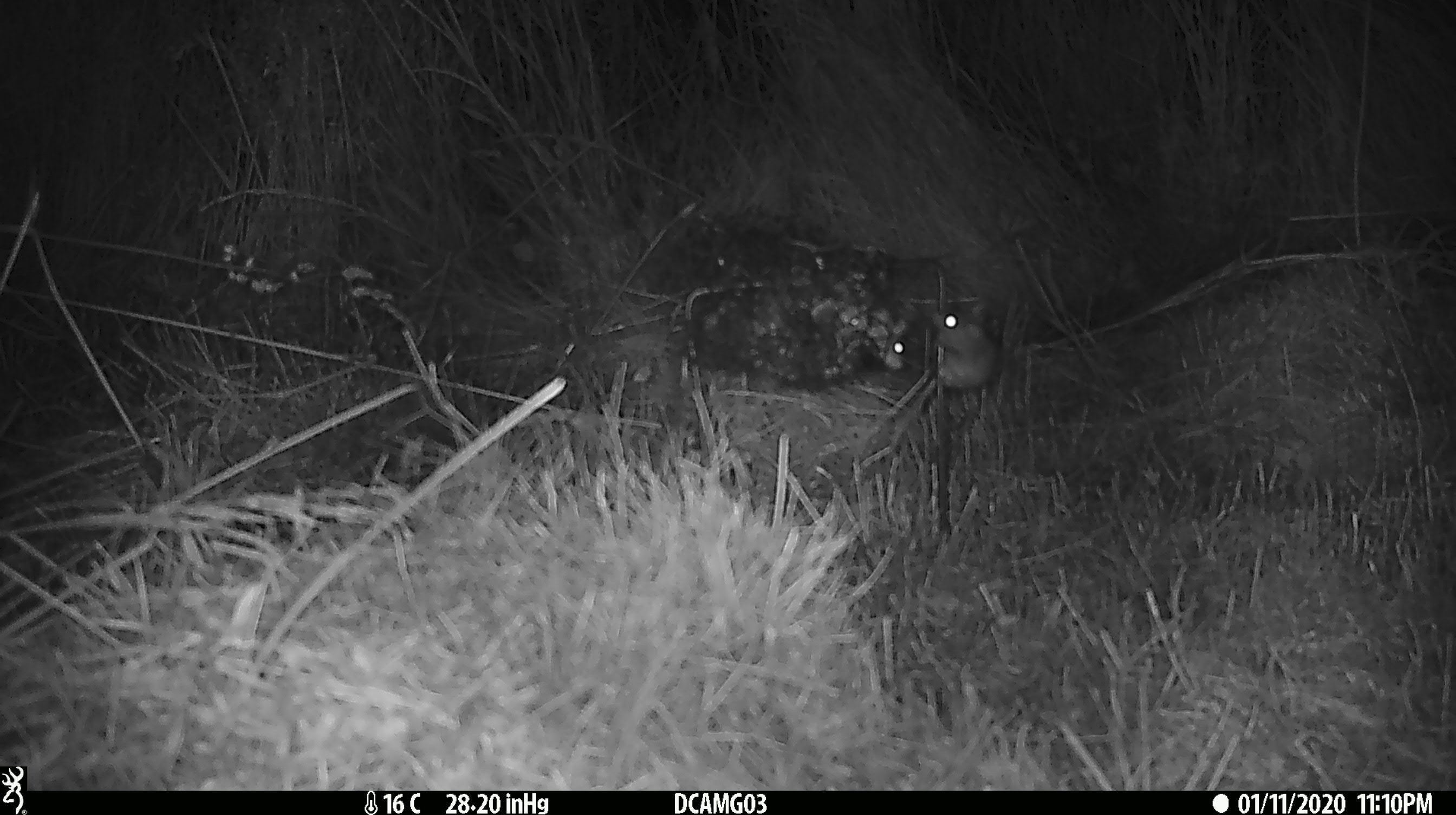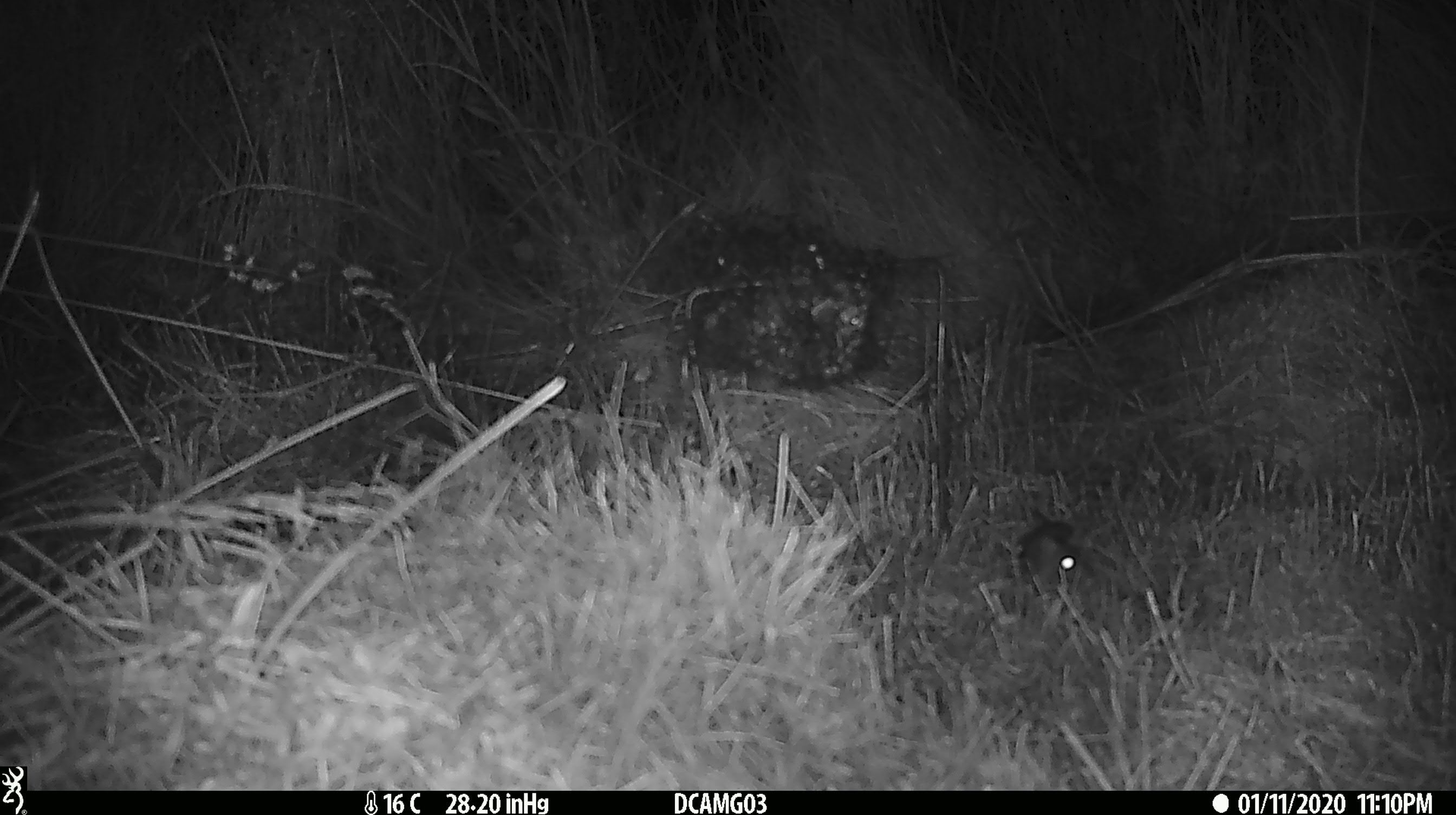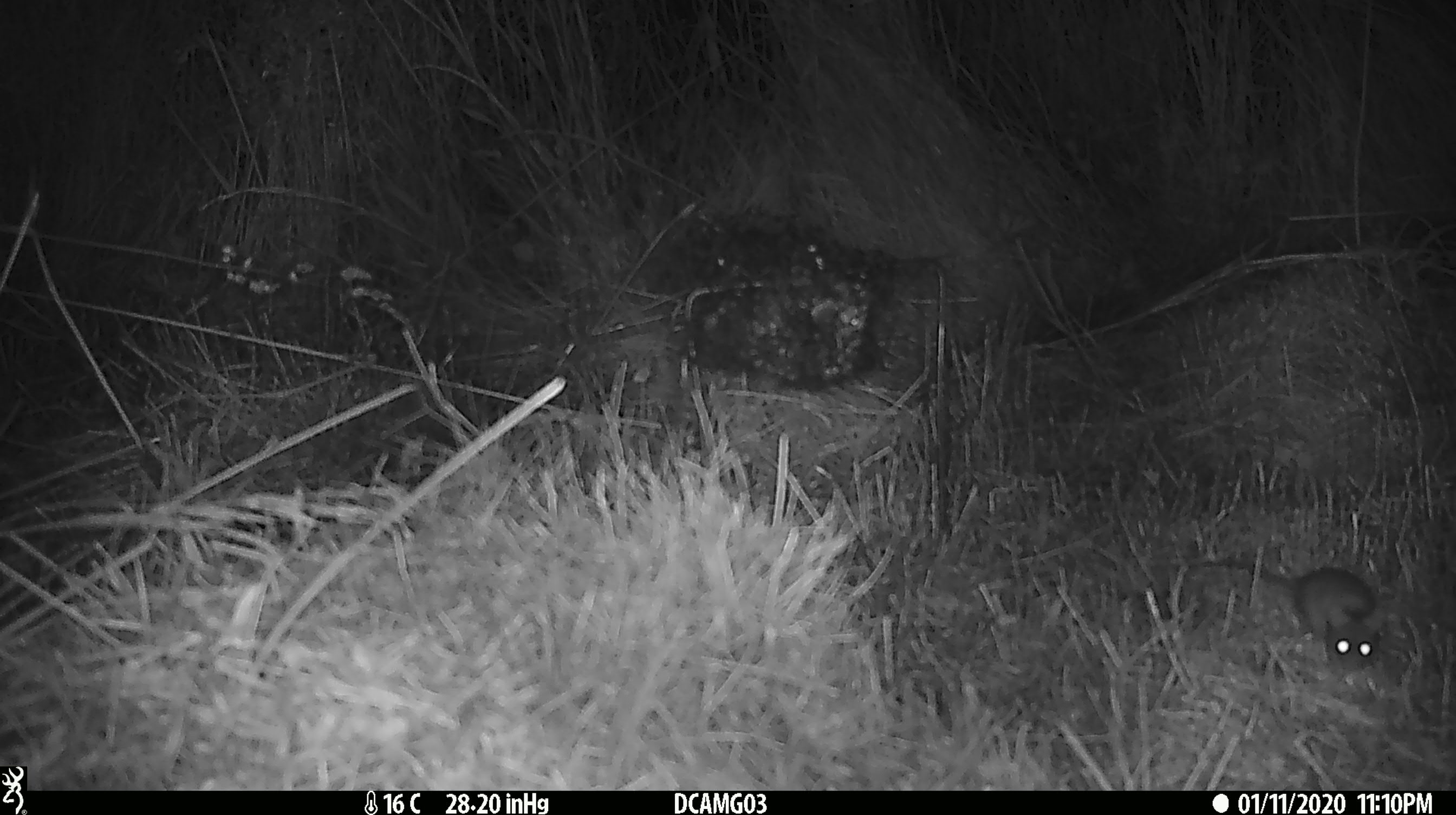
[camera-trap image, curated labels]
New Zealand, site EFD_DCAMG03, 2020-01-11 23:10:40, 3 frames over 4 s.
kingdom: Animalia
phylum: Chordata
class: Mammalia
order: Rodentia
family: Muridae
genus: Mus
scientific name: Mus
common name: mouse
Mouse (Mus).